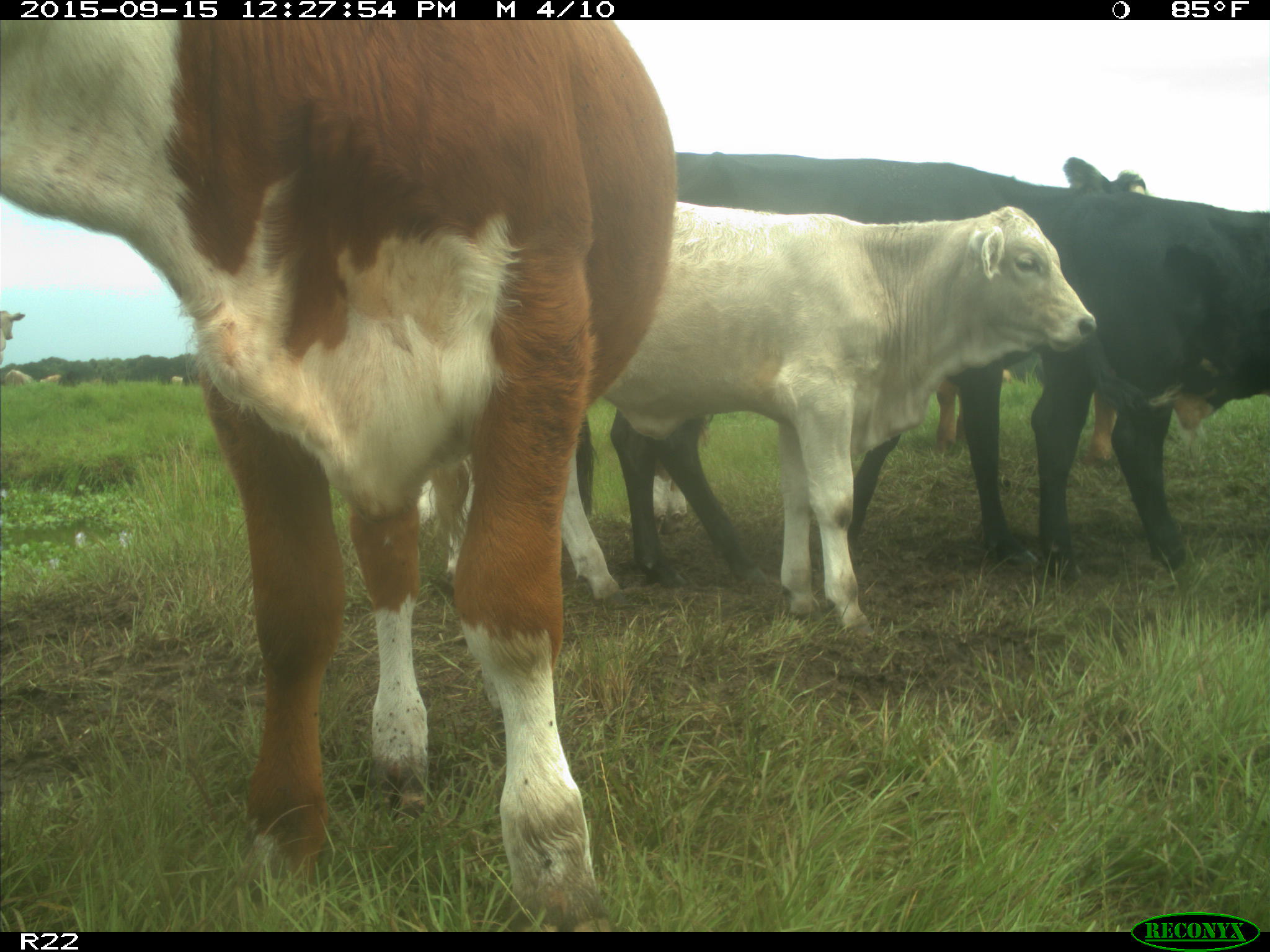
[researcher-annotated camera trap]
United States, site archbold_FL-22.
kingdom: Animalia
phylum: Chordata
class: Mammalia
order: Artiodactyla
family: Bovidae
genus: Bos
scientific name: Bos taurus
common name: domestic cow